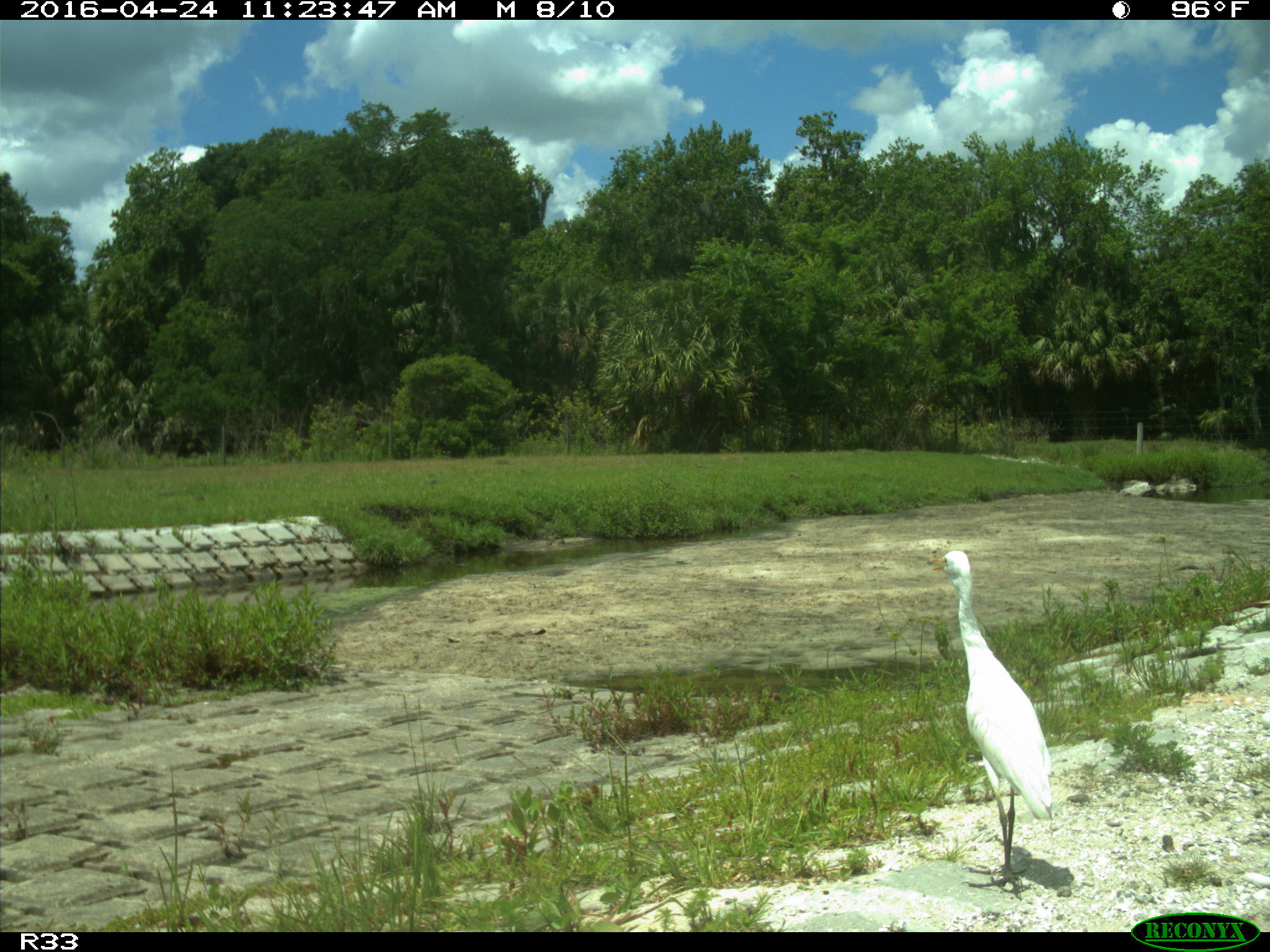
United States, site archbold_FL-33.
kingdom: Animalia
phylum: Chordata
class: Aves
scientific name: Aves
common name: birds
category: unidentified bird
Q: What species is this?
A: Unidentified bird (birds) (Aves).